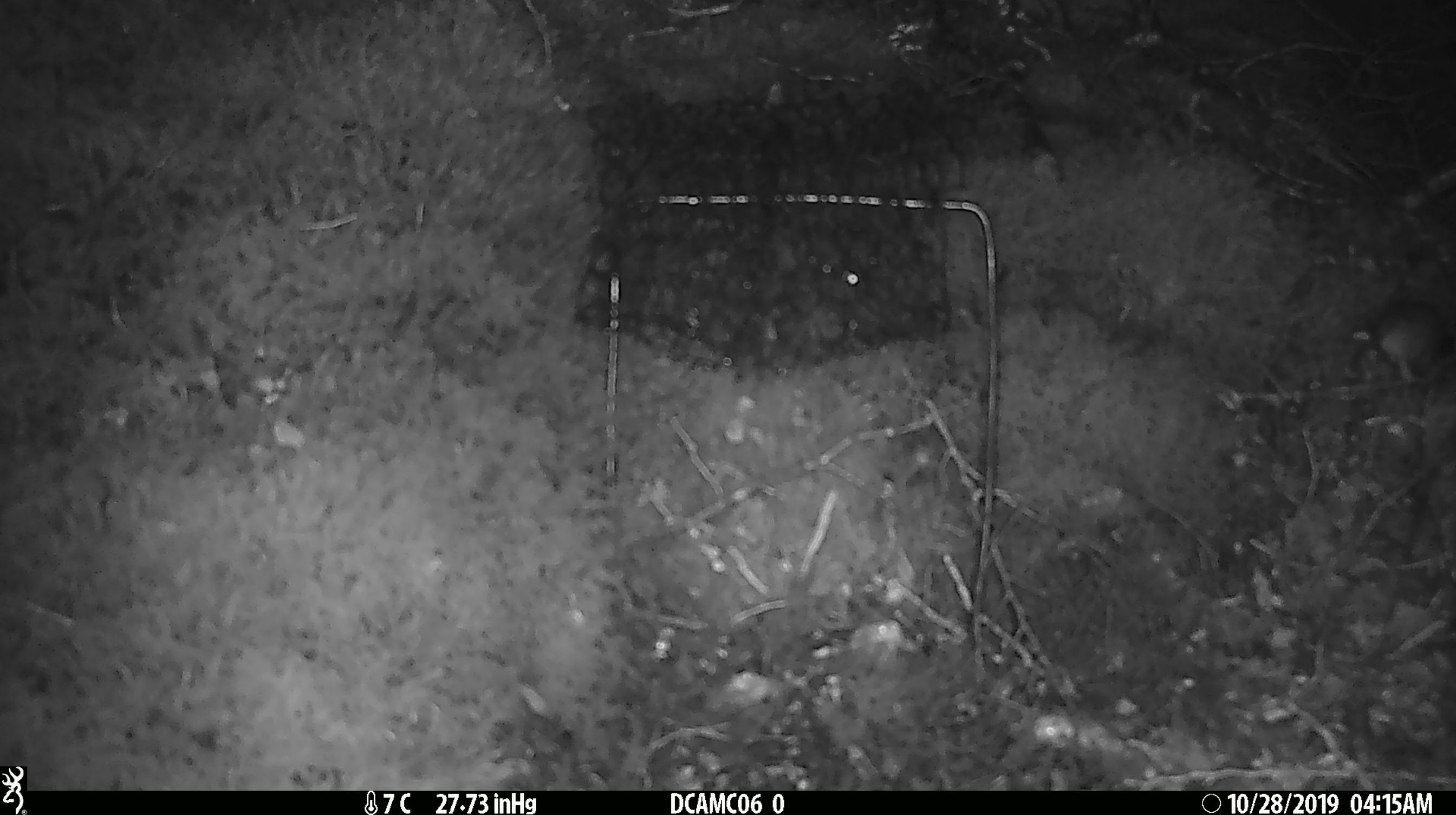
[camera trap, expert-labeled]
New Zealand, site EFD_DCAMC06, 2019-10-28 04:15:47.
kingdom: Animalia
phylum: Chordata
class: Mammalia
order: Rodentia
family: Muridae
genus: Mus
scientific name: Mus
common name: mouse